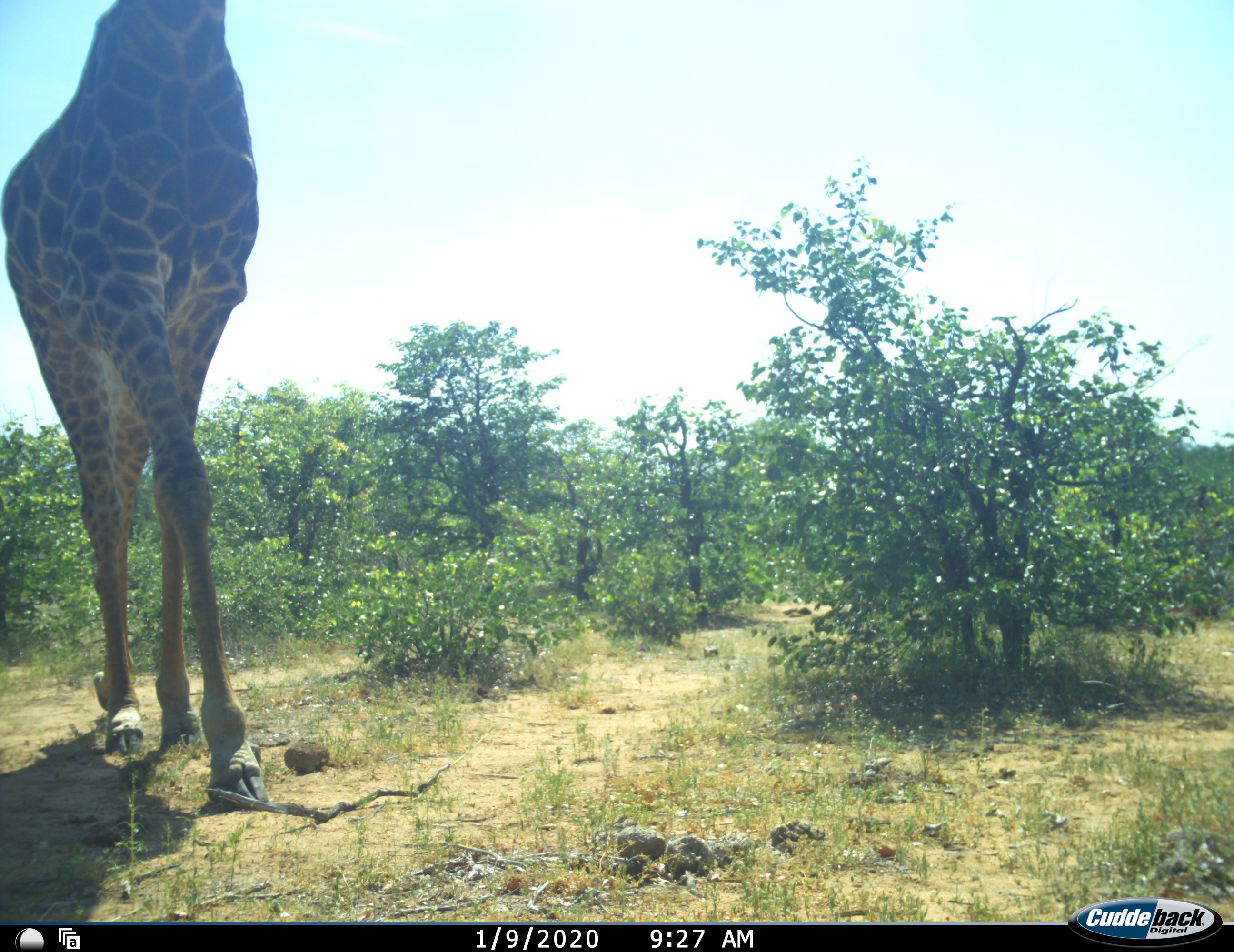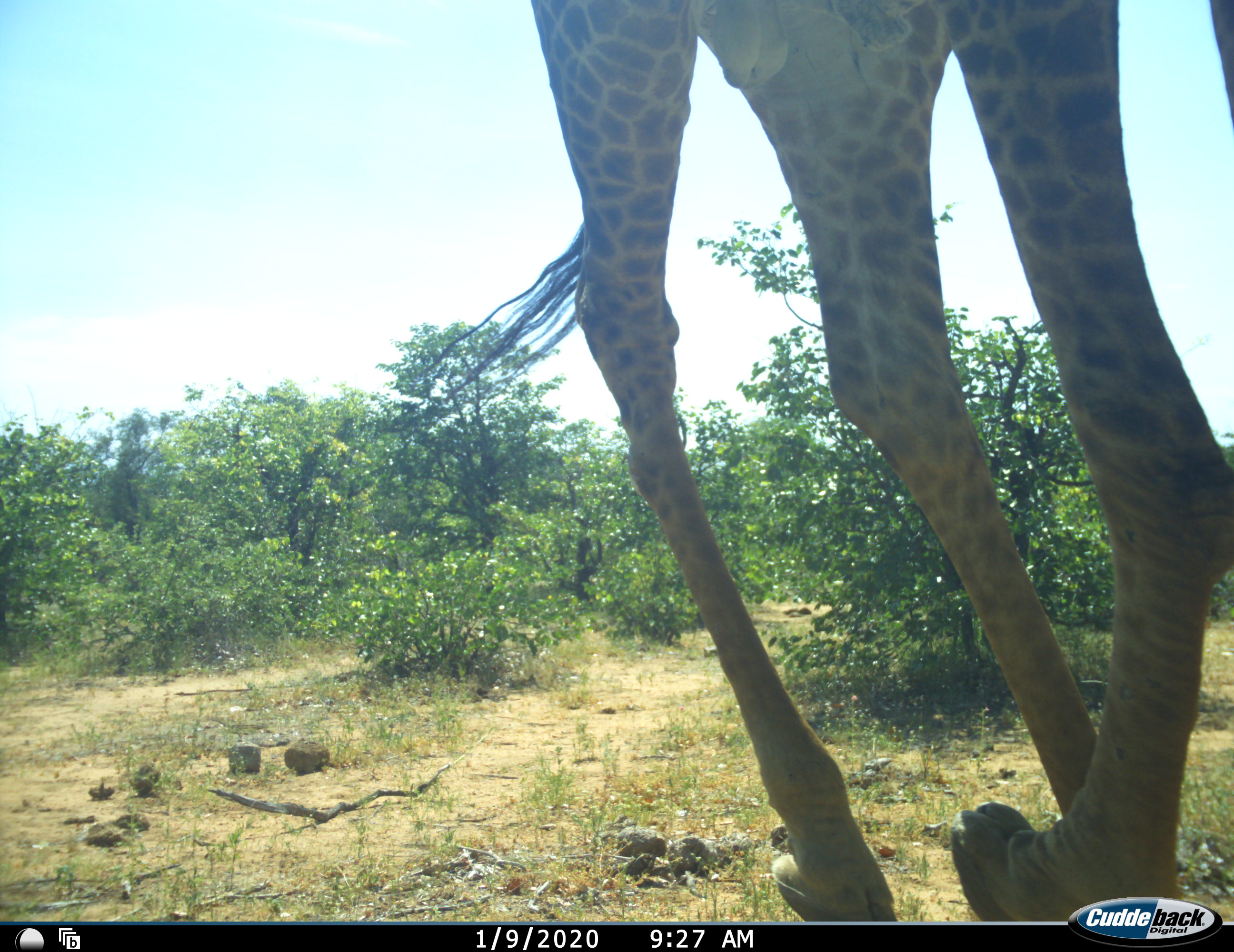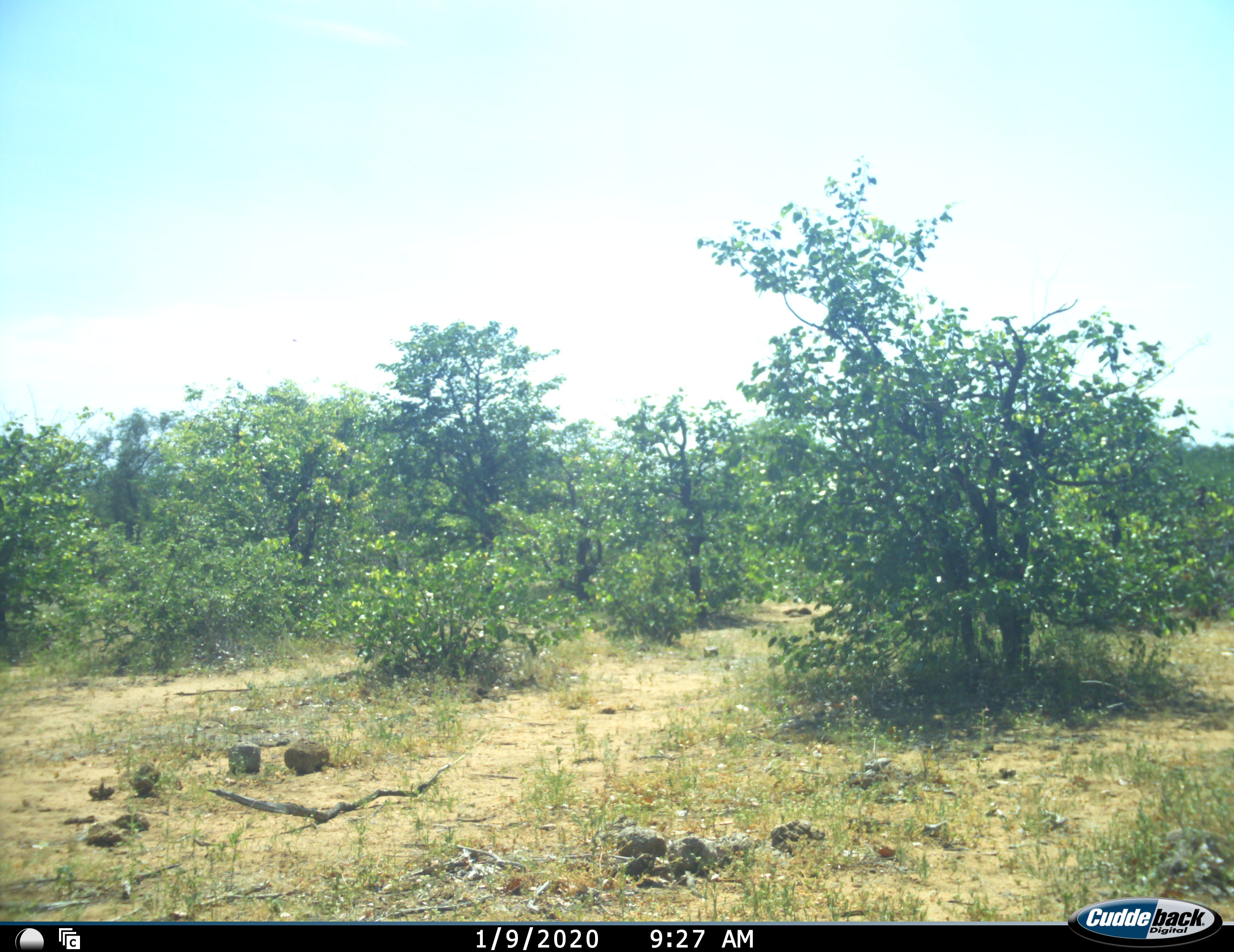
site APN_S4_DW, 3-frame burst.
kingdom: Animalia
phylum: Chordata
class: Mammalia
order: Artiodactyla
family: Giraffidae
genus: Giraffa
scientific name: Giraffa camelopardalis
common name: giraffe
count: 1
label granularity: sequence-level